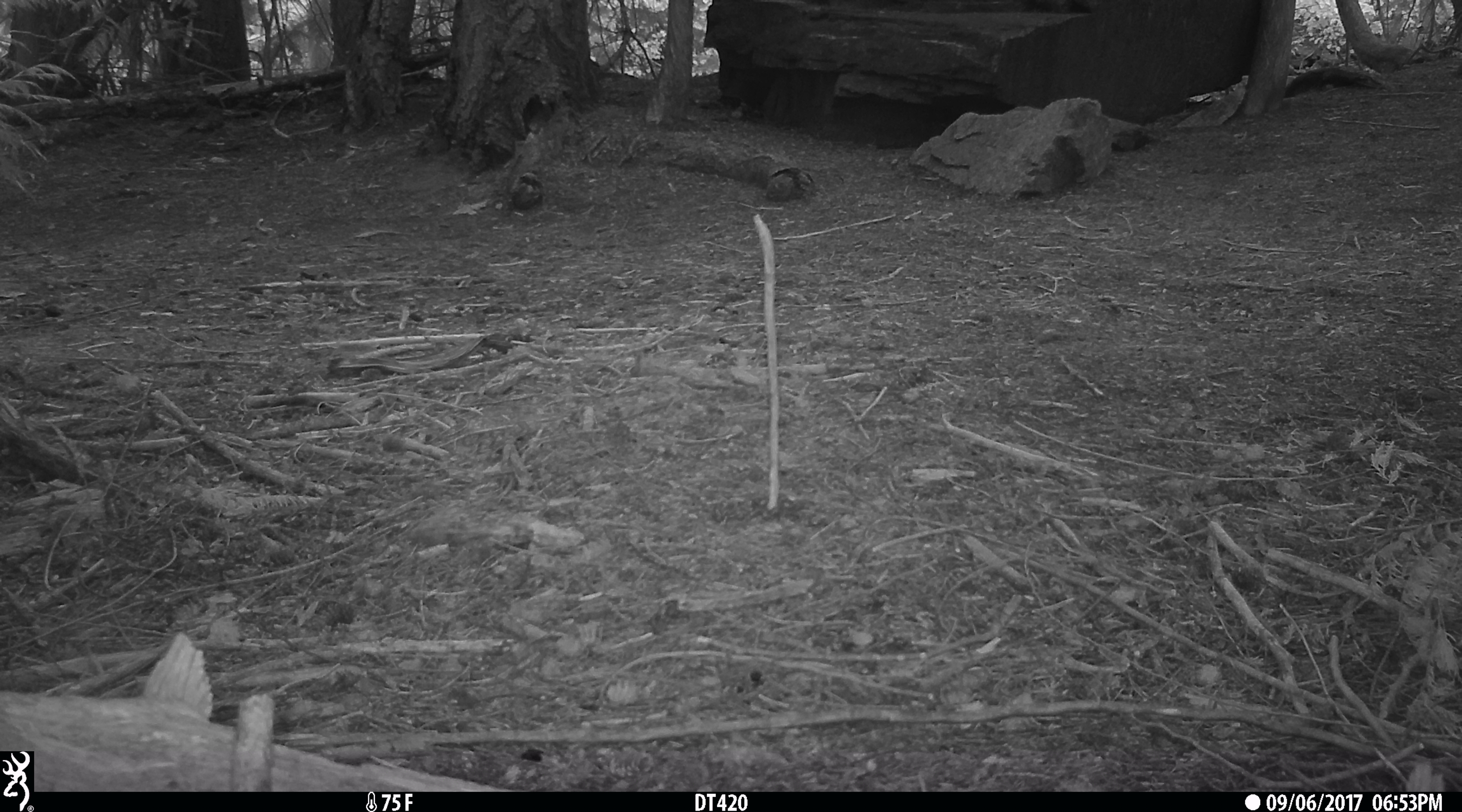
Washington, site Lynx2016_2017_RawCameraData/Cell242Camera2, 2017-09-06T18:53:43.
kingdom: Animalia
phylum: Chordata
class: Mammalia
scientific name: Mammalia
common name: small mammal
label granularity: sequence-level